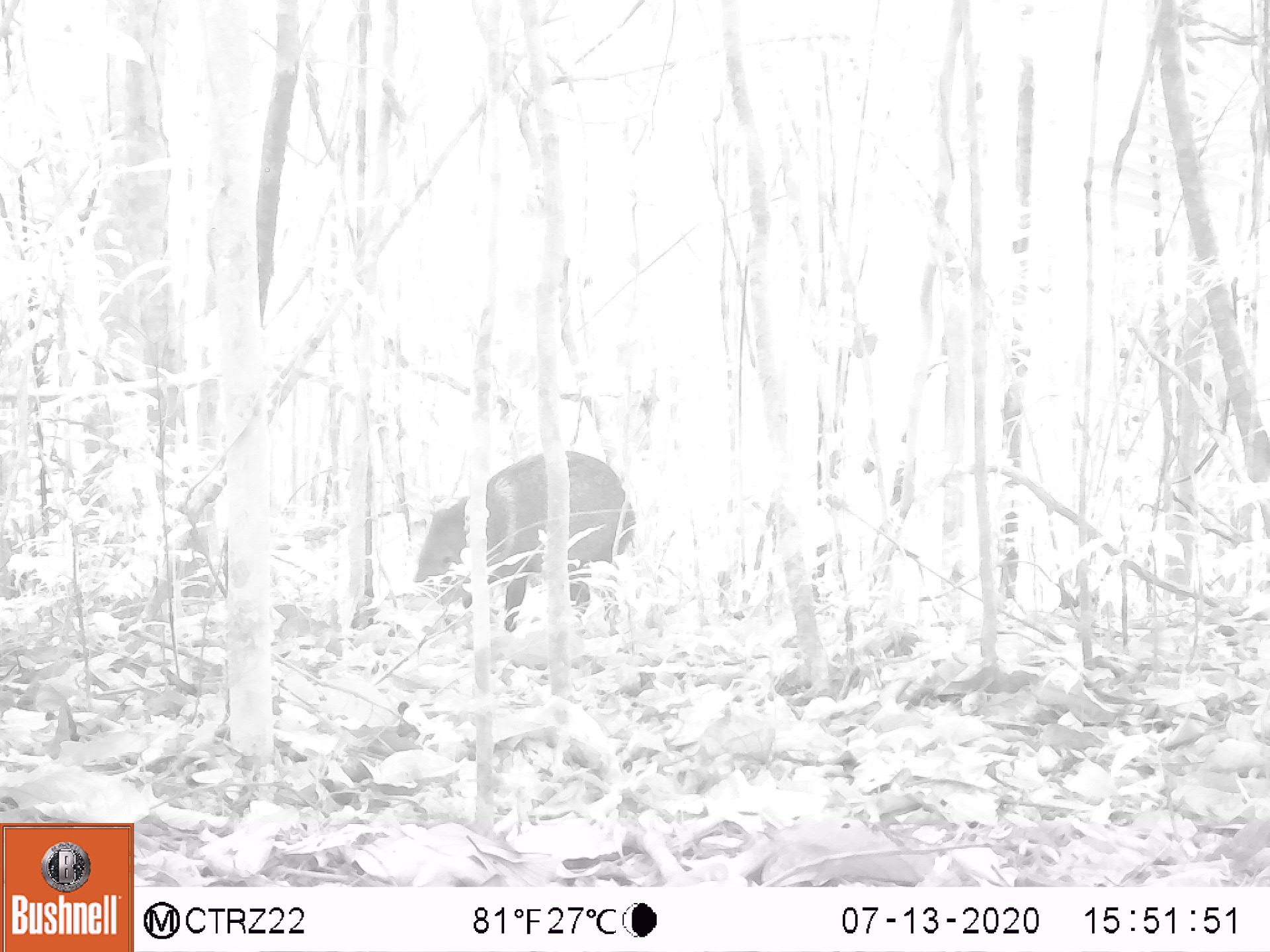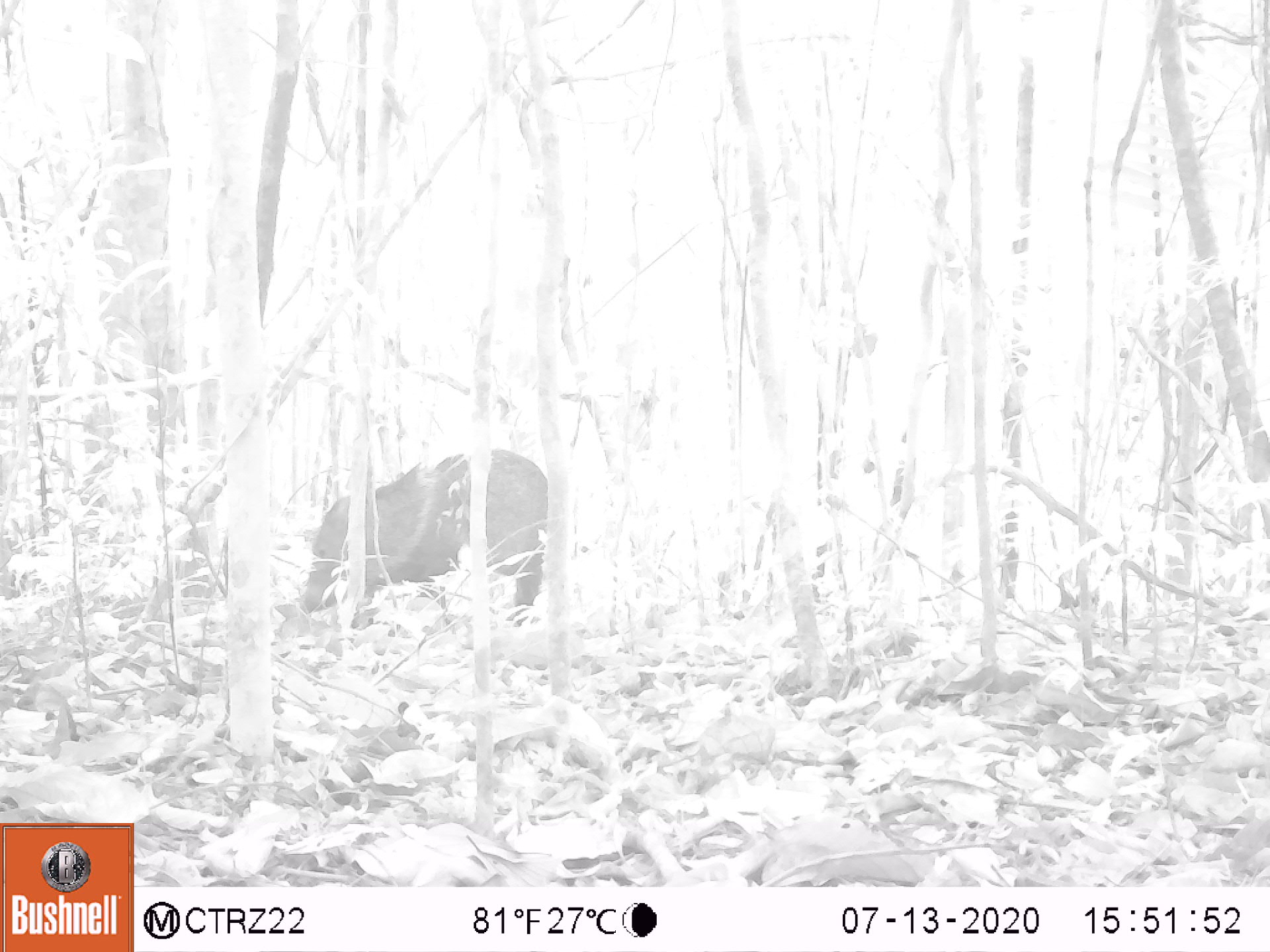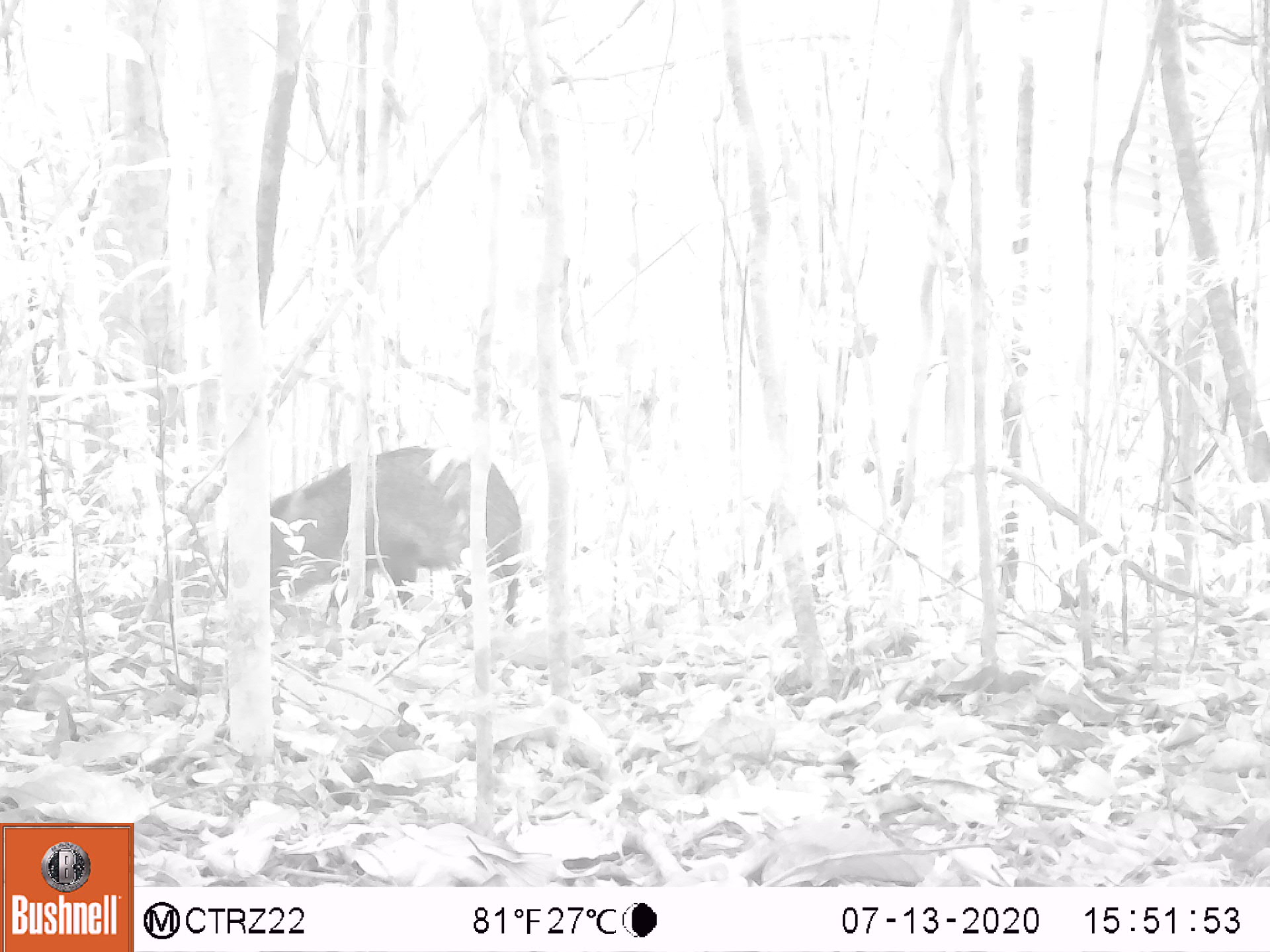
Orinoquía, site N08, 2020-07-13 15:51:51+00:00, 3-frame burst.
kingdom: Animalia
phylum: Chordata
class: Mammalia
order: Artiodactyla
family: Tayassuidae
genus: Pecari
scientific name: Pecari tajacu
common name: collared peccary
Collared peccary (Pecari tajacu).